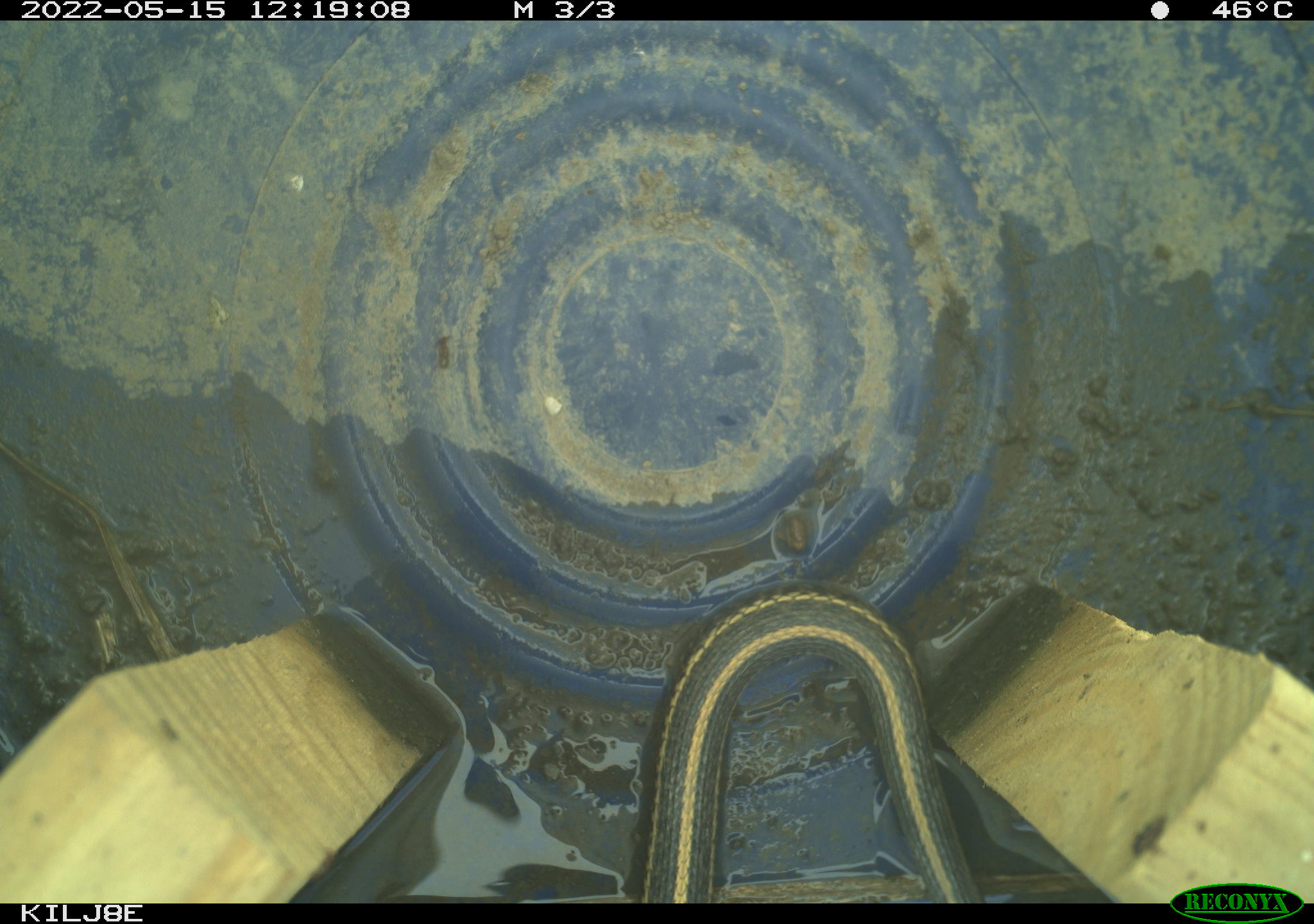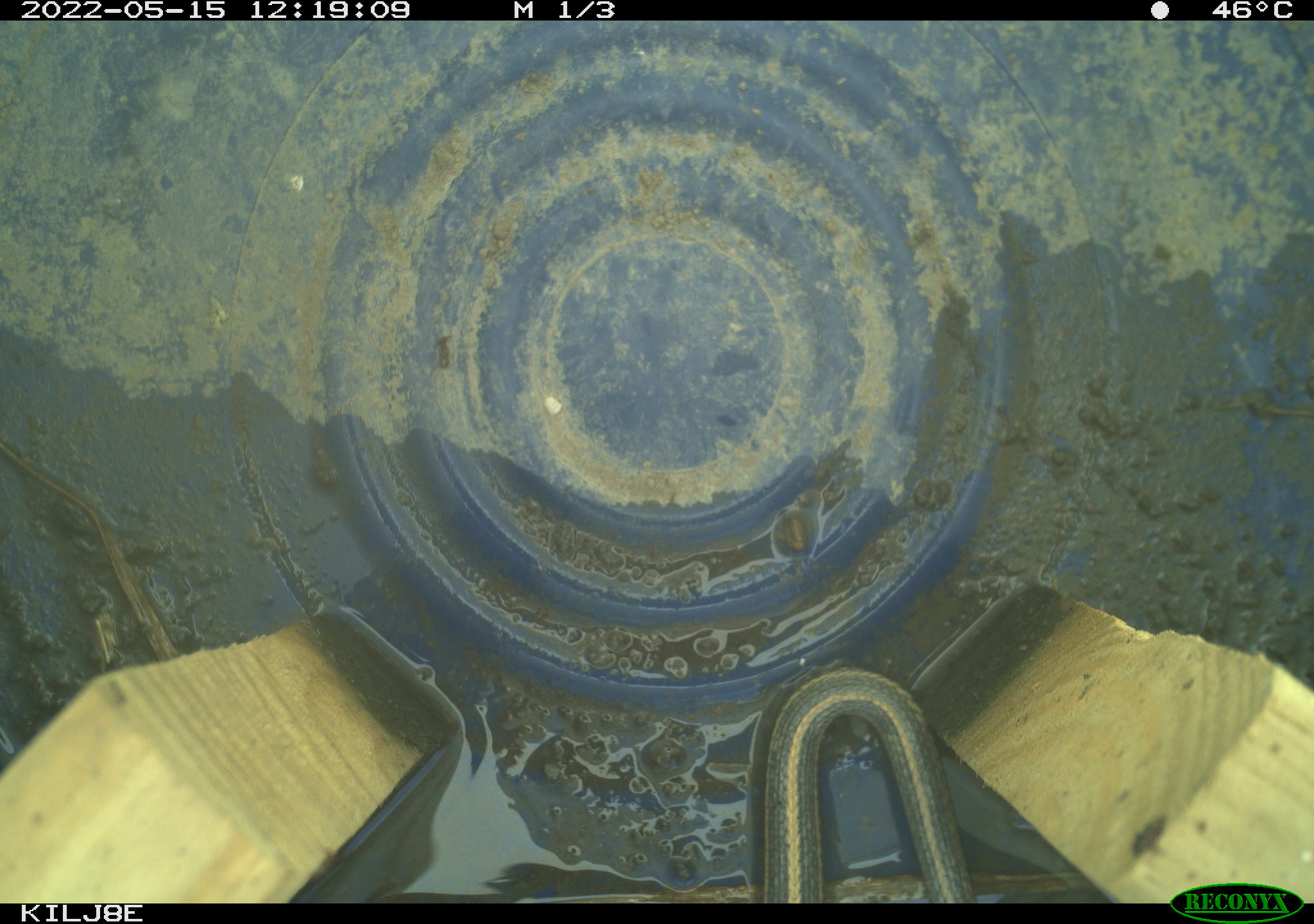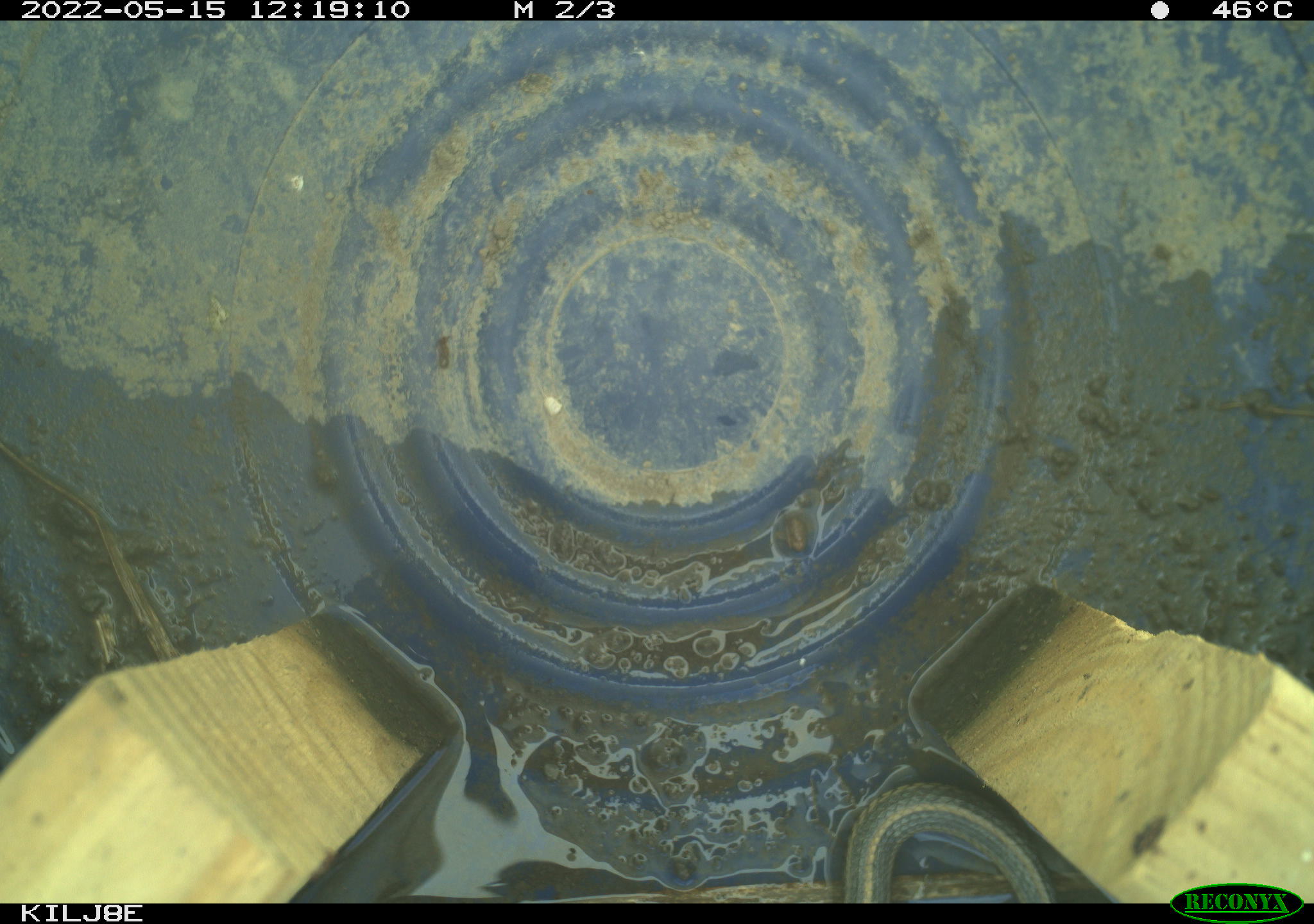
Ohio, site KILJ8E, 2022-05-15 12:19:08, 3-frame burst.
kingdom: Animalia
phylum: Chordata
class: Reptilia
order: Squamata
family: Colubridae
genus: Thamnophis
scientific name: Thamnophis radix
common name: plains gartersnake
Plains gartersnake (Thamnophis radix).